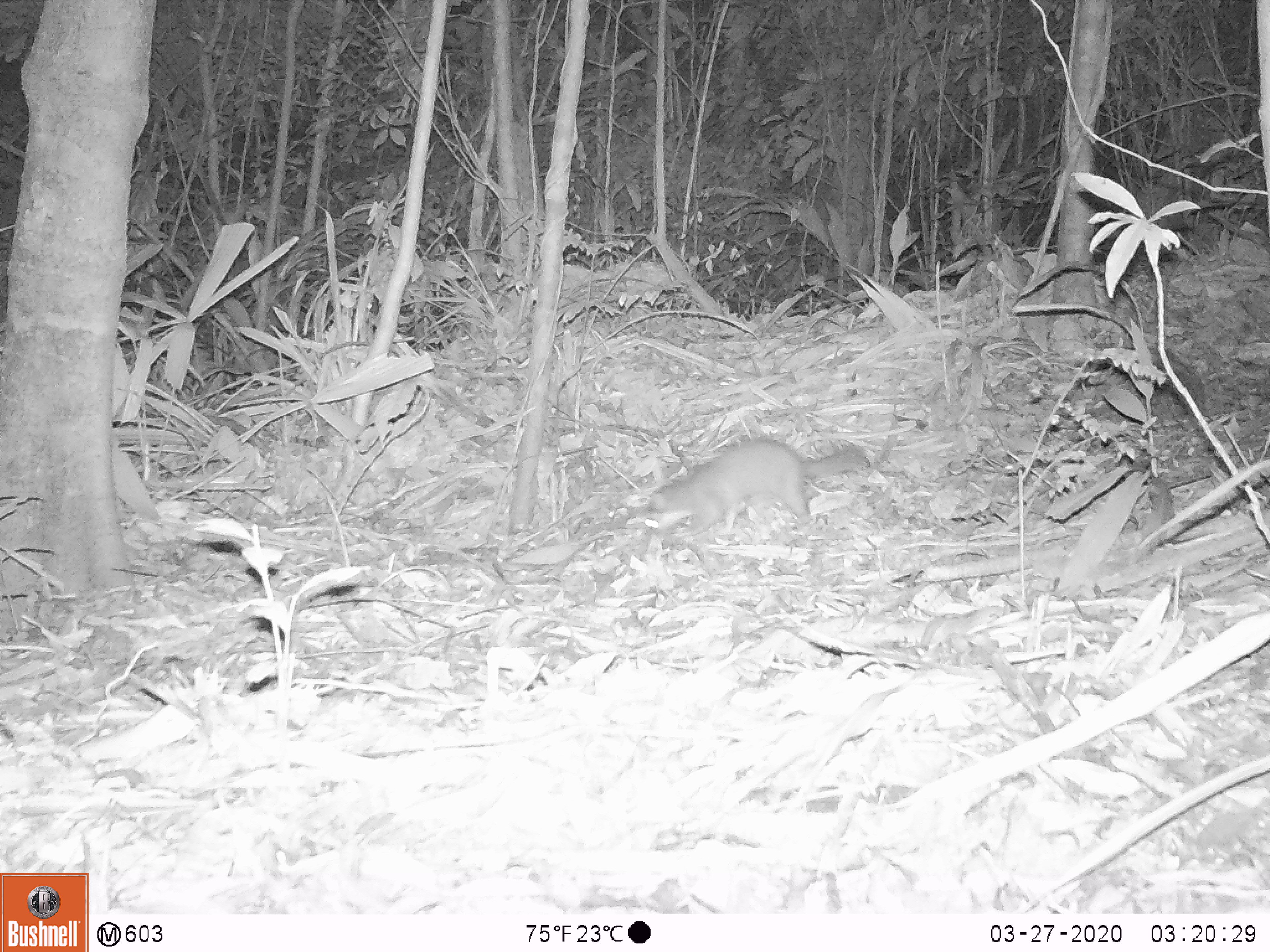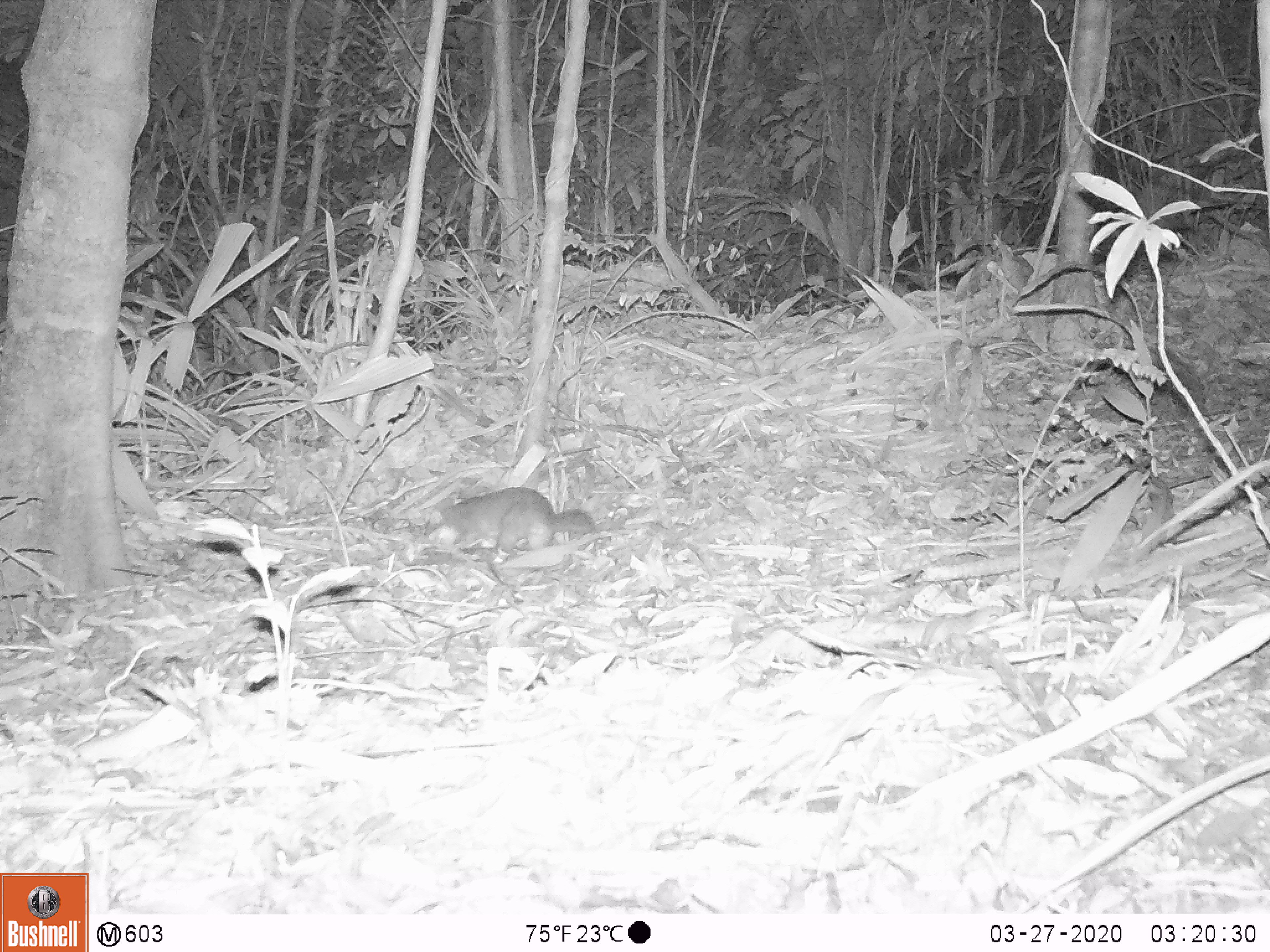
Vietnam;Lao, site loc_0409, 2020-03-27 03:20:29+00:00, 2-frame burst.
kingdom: Animalia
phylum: Chordata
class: Mammalia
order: Carnivora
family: Mustelidae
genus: Melogale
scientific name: Melogale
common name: ferret badger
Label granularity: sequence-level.